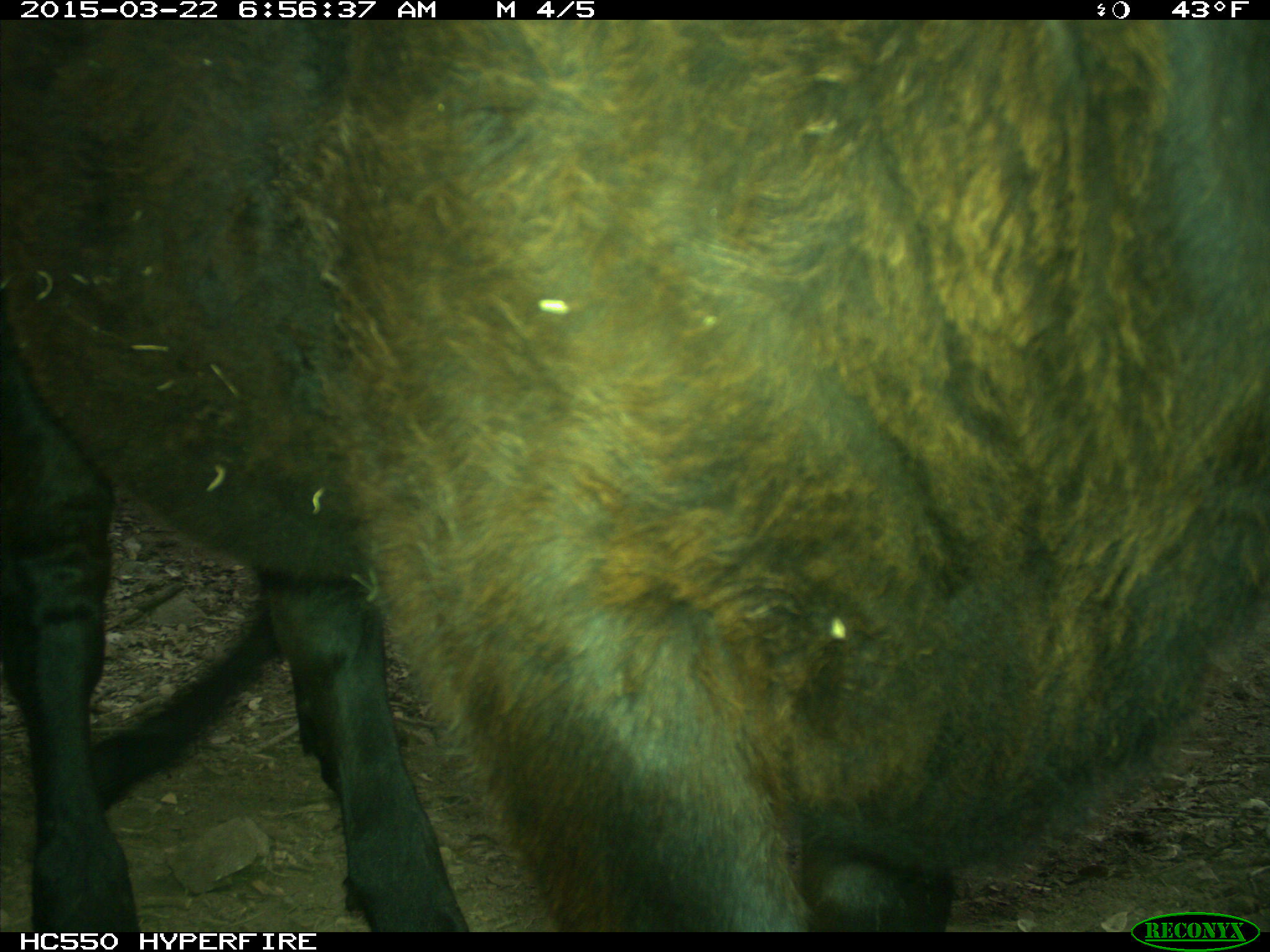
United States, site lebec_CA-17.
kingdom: Animalia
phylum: Chordata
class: Mammalia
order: Artiodactyla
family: Bovidae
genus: Bos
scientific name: Bos taurus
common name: domestic cow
Bos taurus (domestic cow).